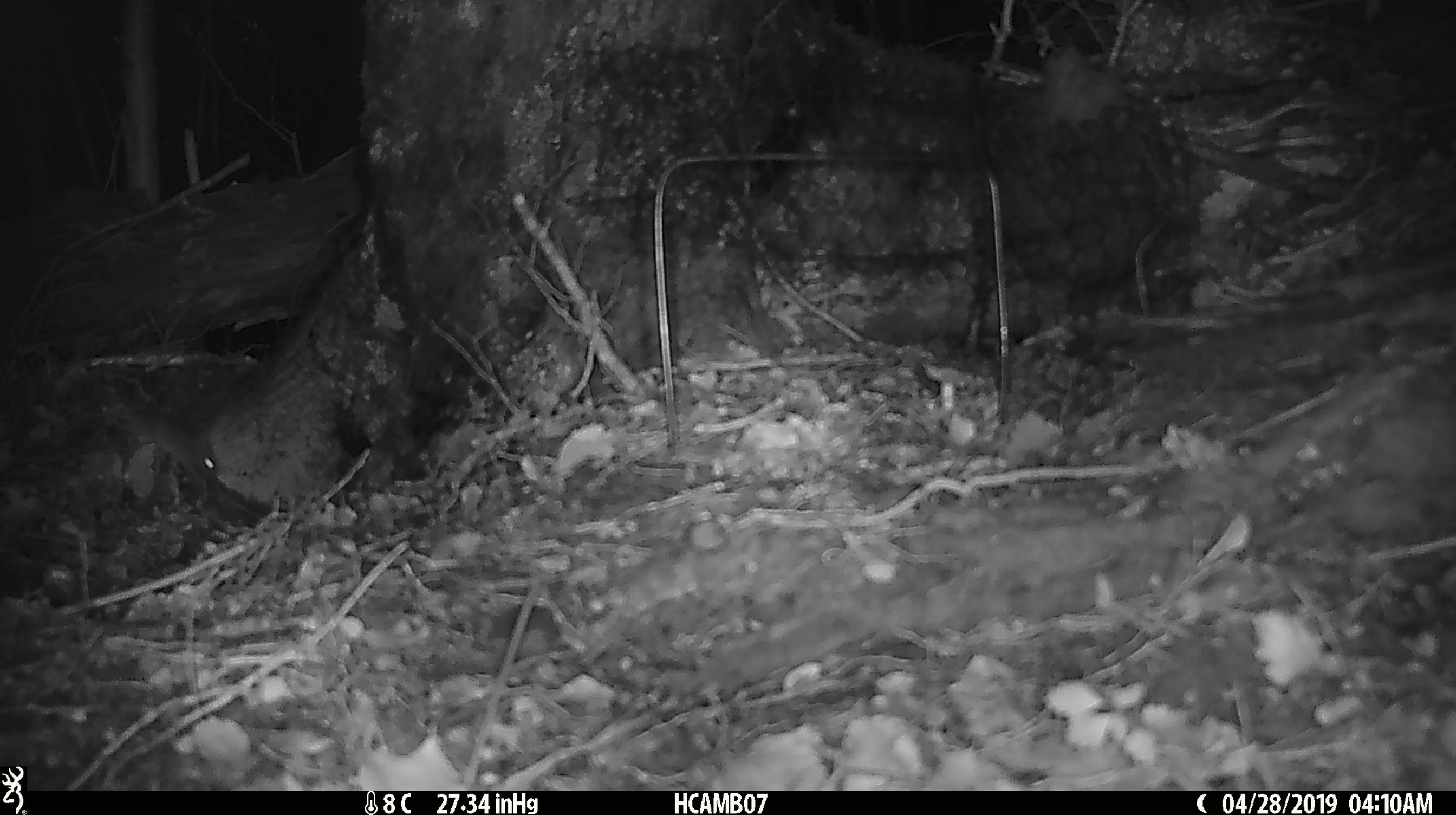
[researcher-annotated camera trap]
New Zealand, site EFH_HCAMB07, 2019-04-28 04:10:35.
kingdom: Animalia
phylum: Chordata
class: Mammalia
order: Rodentia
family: Muridae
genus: Mus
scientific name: Mus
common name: mouse